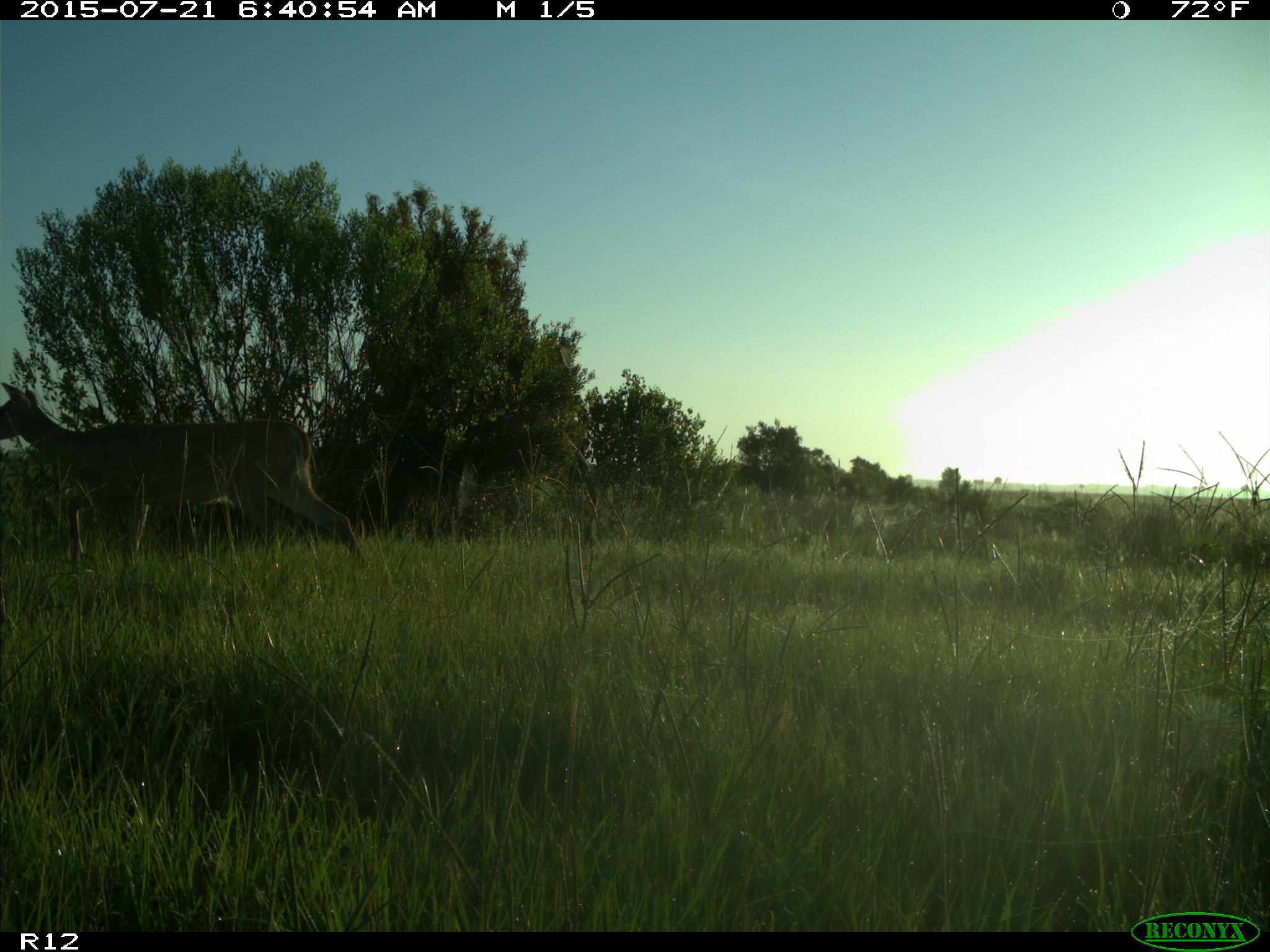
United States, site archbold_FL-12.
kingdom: Animalia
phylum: Chordata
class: Mammalia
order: Artiodactyla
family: Cervidae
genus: Odocoileus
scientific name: Odocoileus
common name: deer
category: unidentified deer